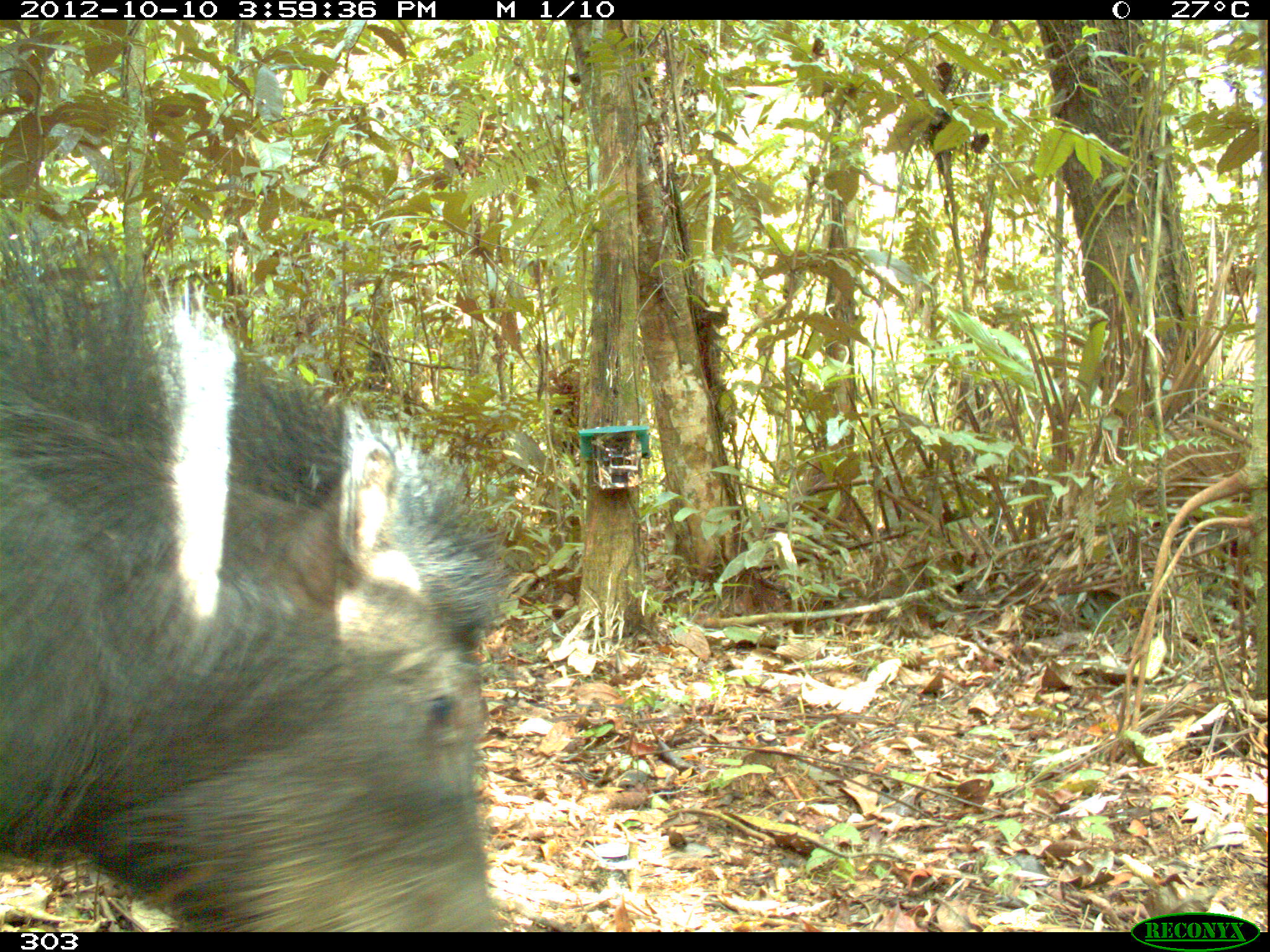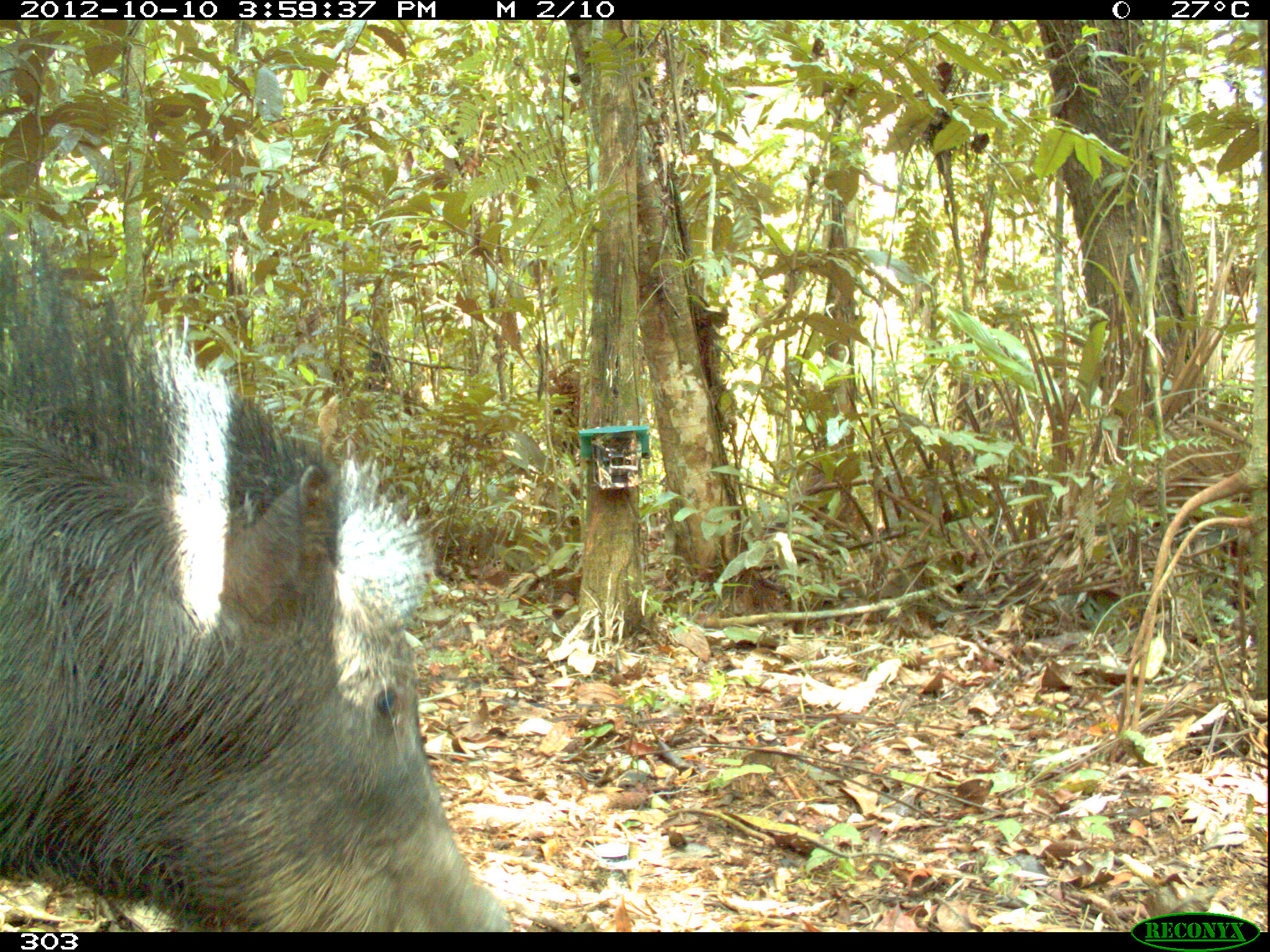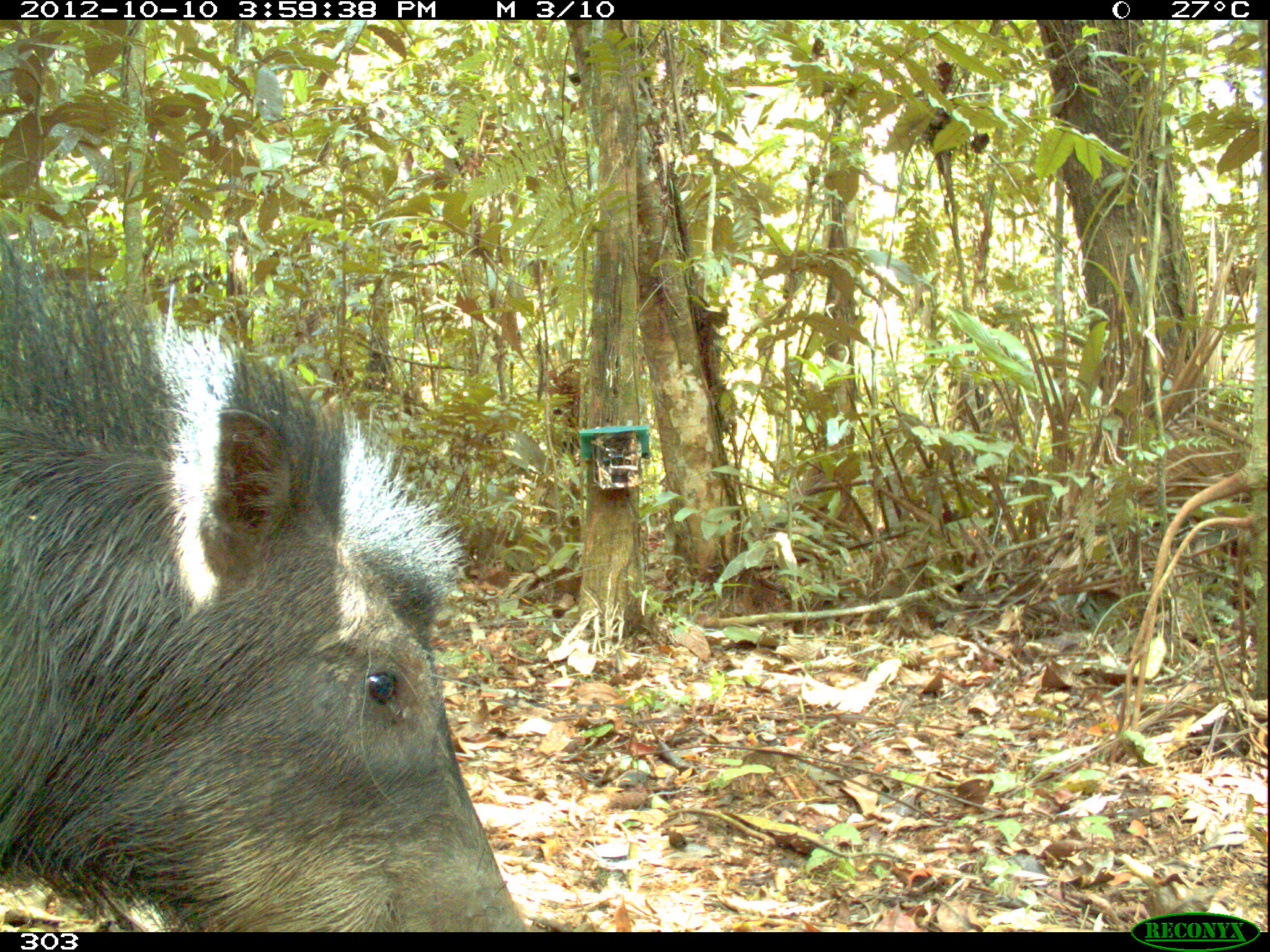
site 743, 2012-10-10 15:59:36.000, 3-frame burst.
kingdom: Animalia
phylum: Chordata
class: Mammalia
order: Artiodactyla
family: Tayassuidae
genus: Tayassu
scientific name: Tayassu pecari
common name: white-lipped peccary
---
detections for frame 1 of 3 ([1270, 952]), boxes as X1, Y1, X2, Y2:
tayassu pecari: 0, 218, 512, 931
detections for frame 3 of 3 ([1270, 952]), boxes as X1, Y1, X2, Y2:
tayassu pecari: 0, 212, 527, 932